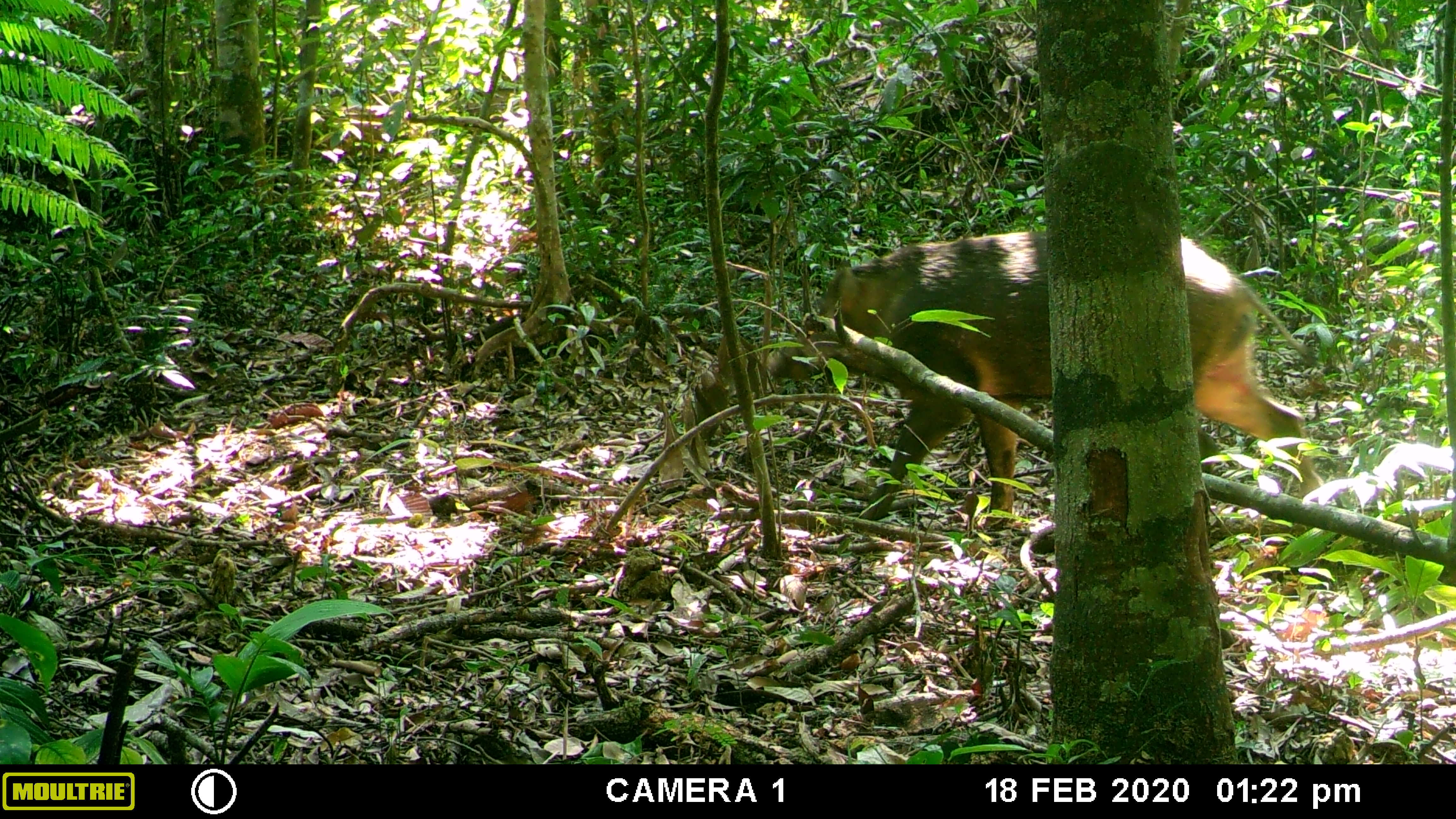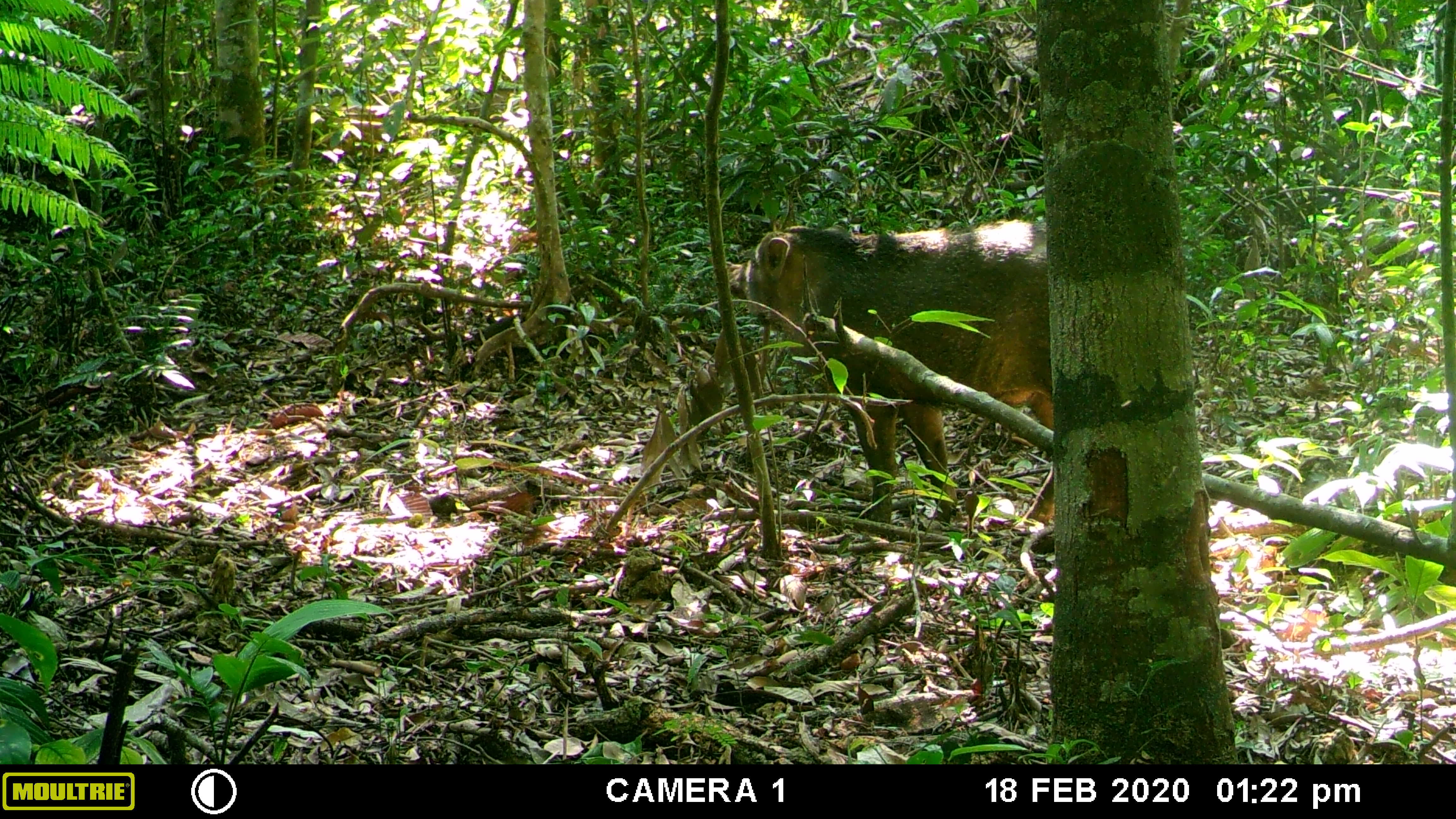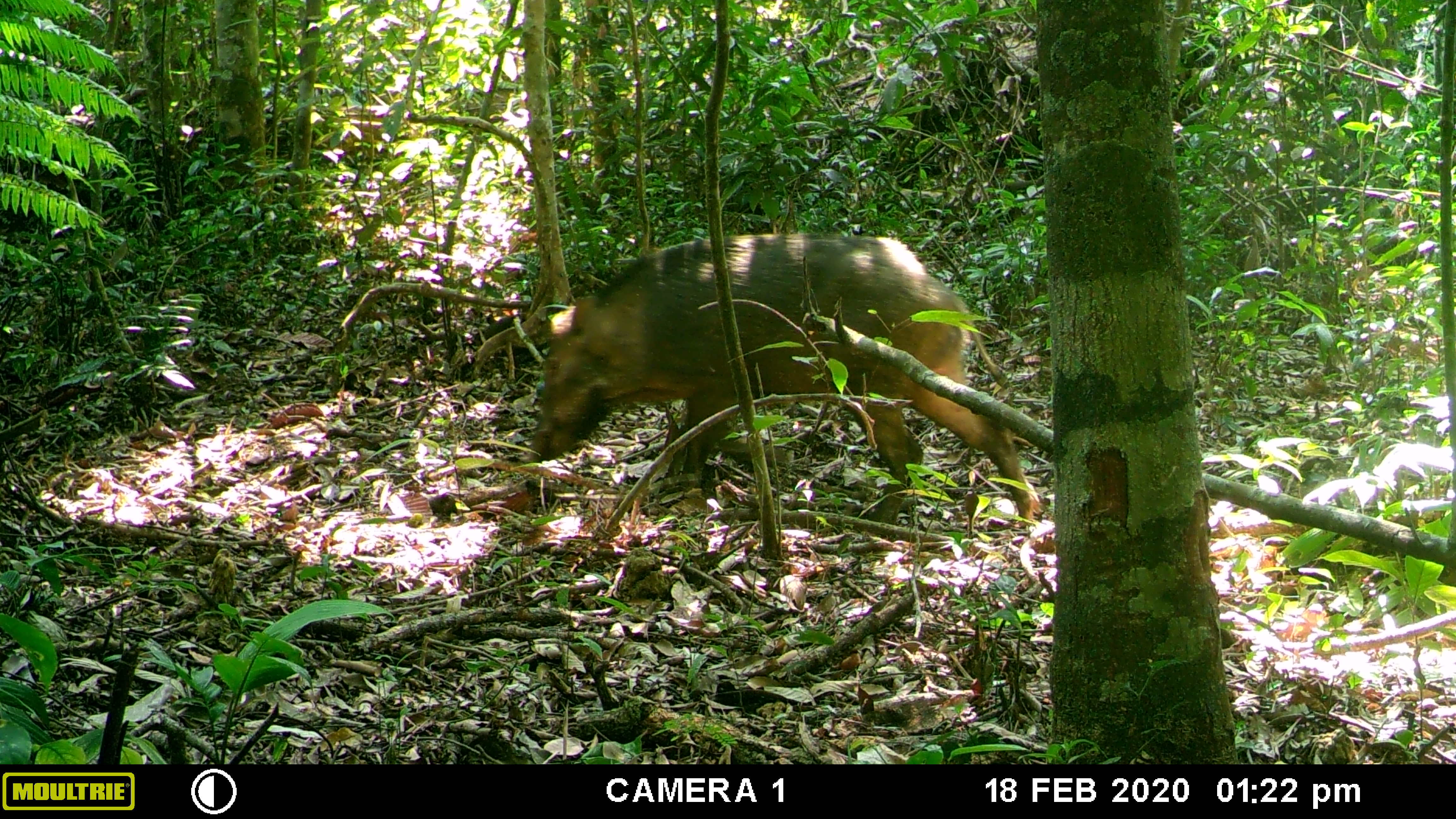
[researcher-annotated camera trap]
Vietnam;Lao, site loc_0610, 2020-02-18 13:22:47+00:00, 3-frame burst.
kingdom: Animalia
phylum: Chordata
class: Mammalia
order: Artiodactyla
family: Suidae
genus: Sus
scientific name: Sus scrofa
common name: eurasian wild pig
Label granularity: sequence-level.